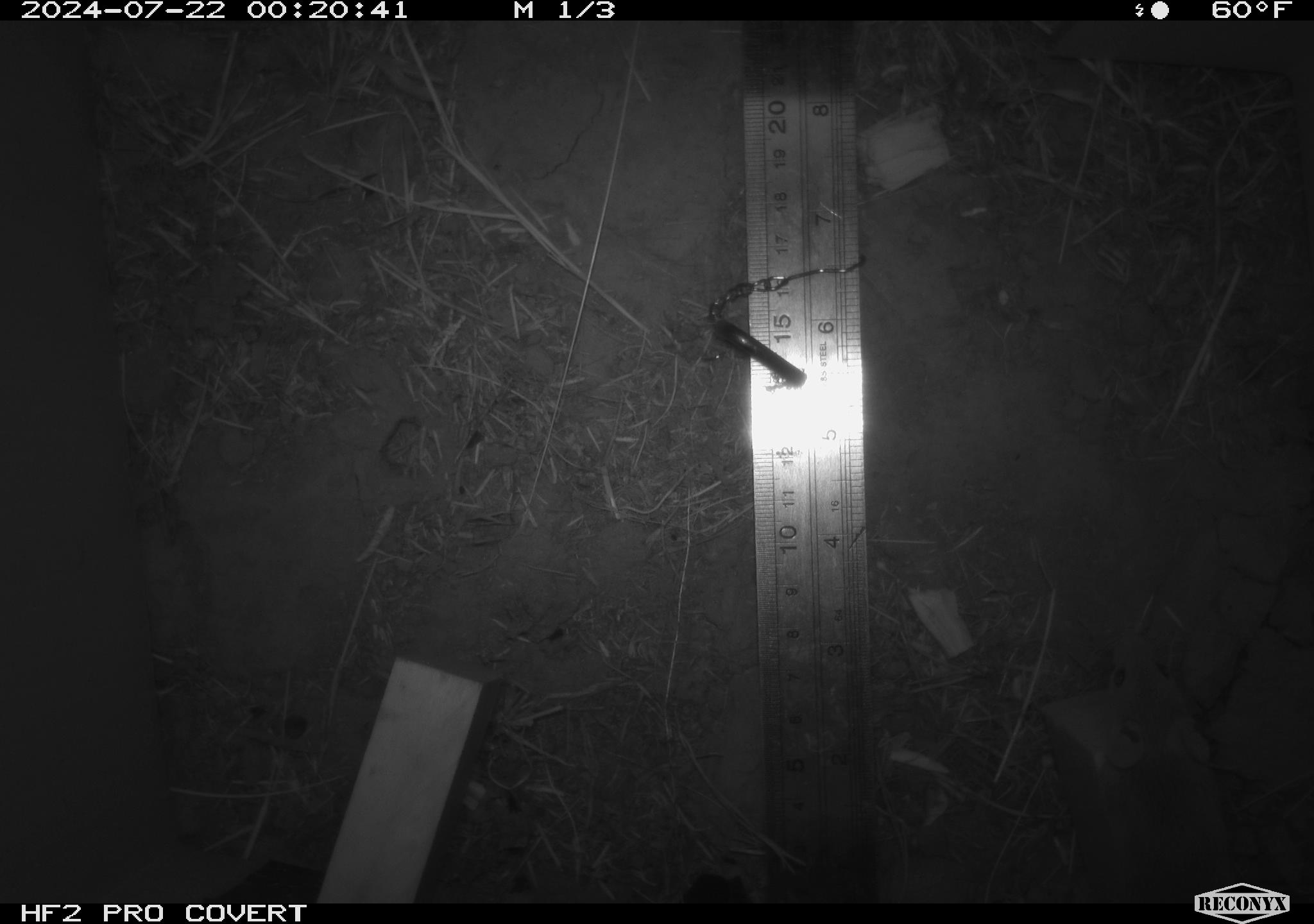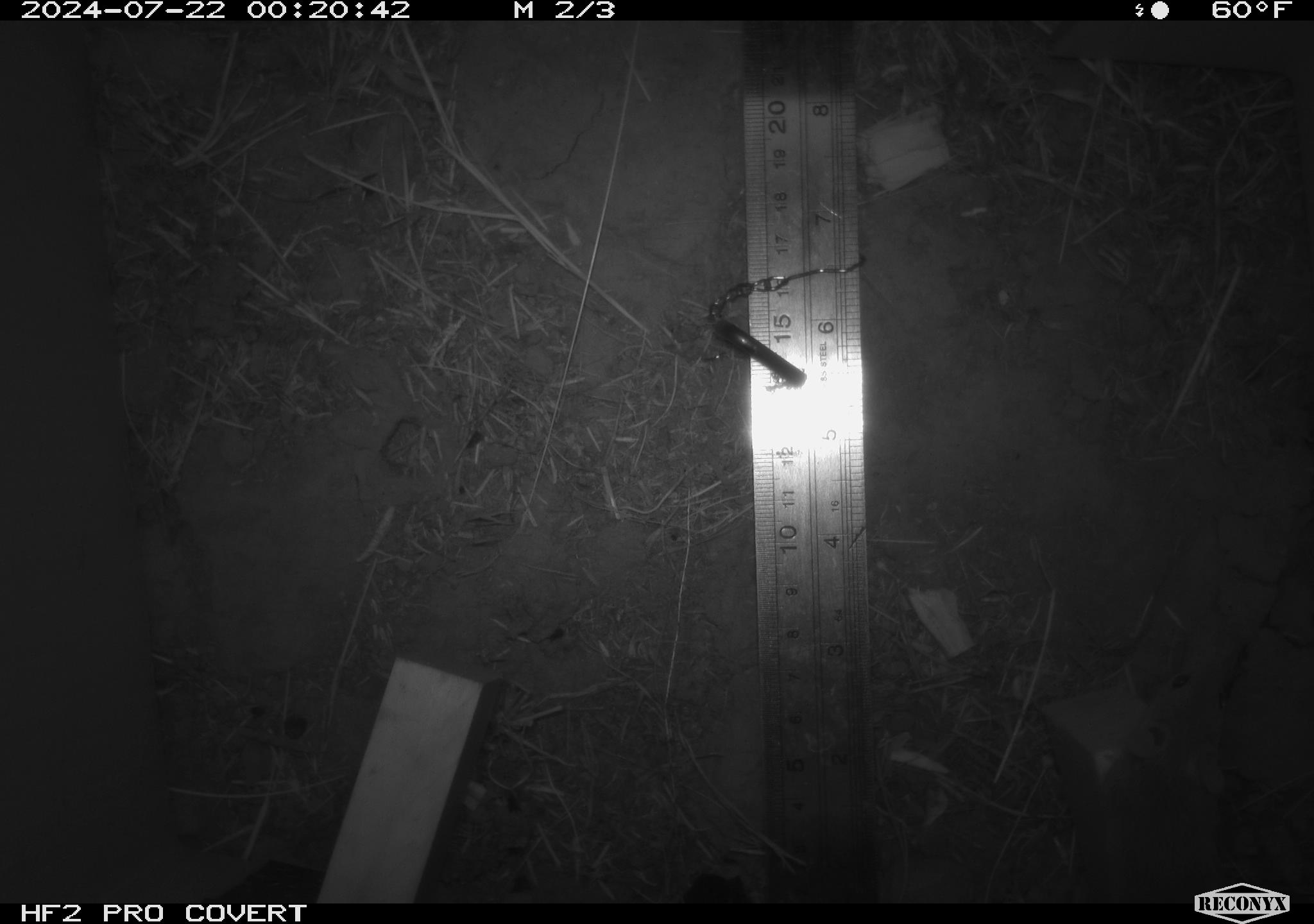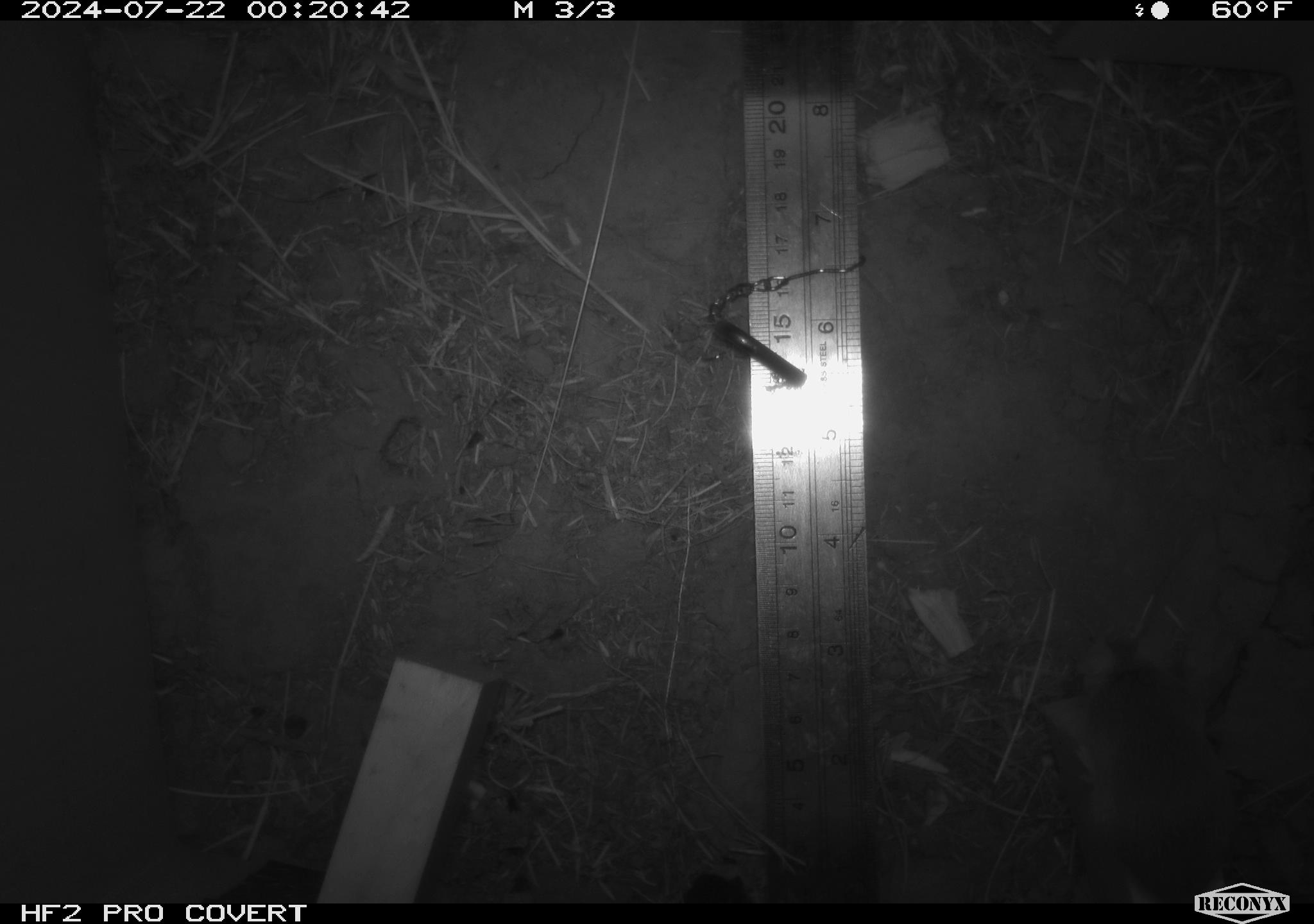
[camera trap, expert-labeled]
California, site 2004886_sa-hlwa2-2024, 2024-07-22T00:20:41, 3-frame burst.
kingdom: Animalia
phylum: Chordata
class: Mammalia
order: Rodentia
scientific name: Rodentia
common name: mouse species